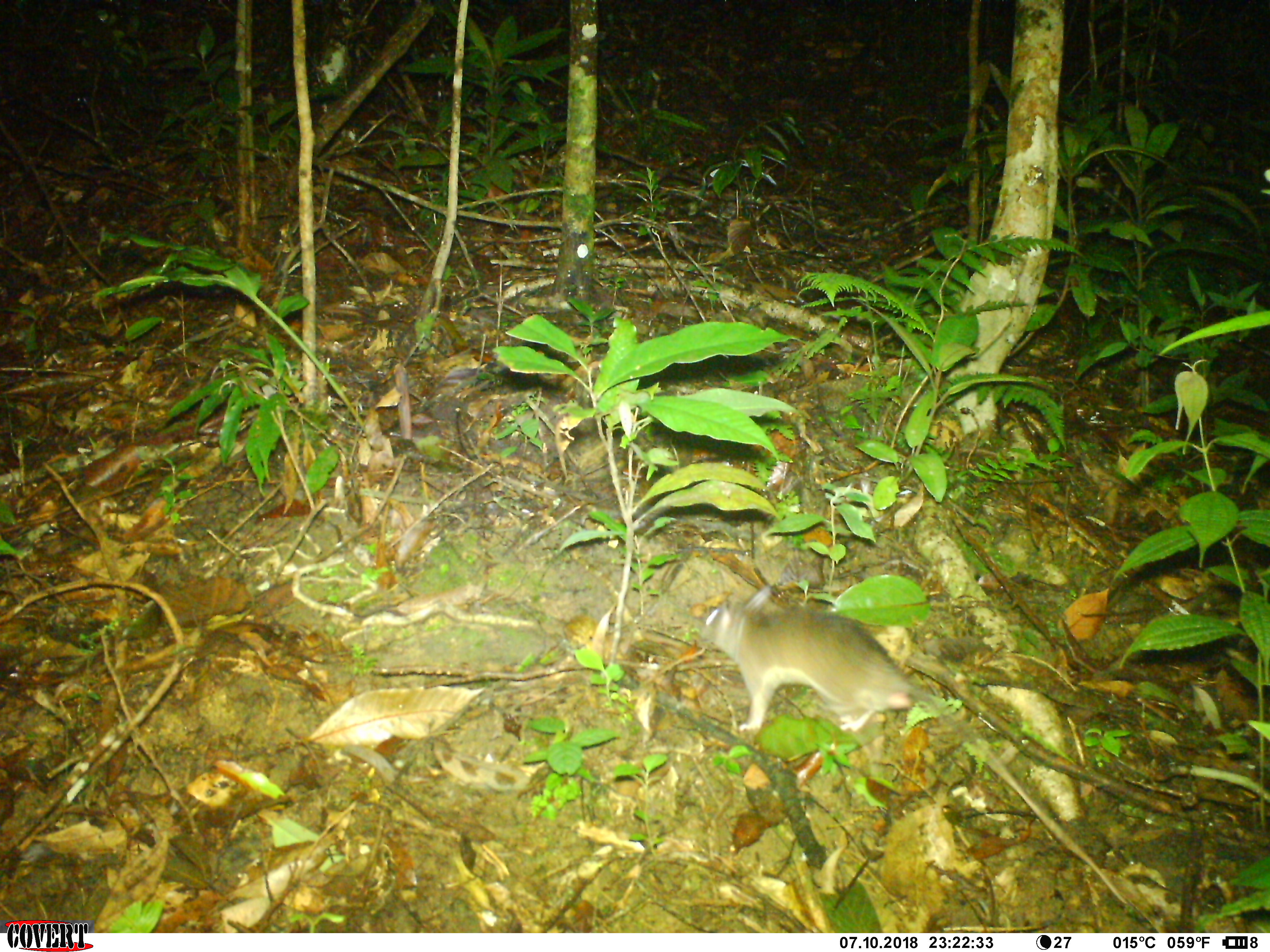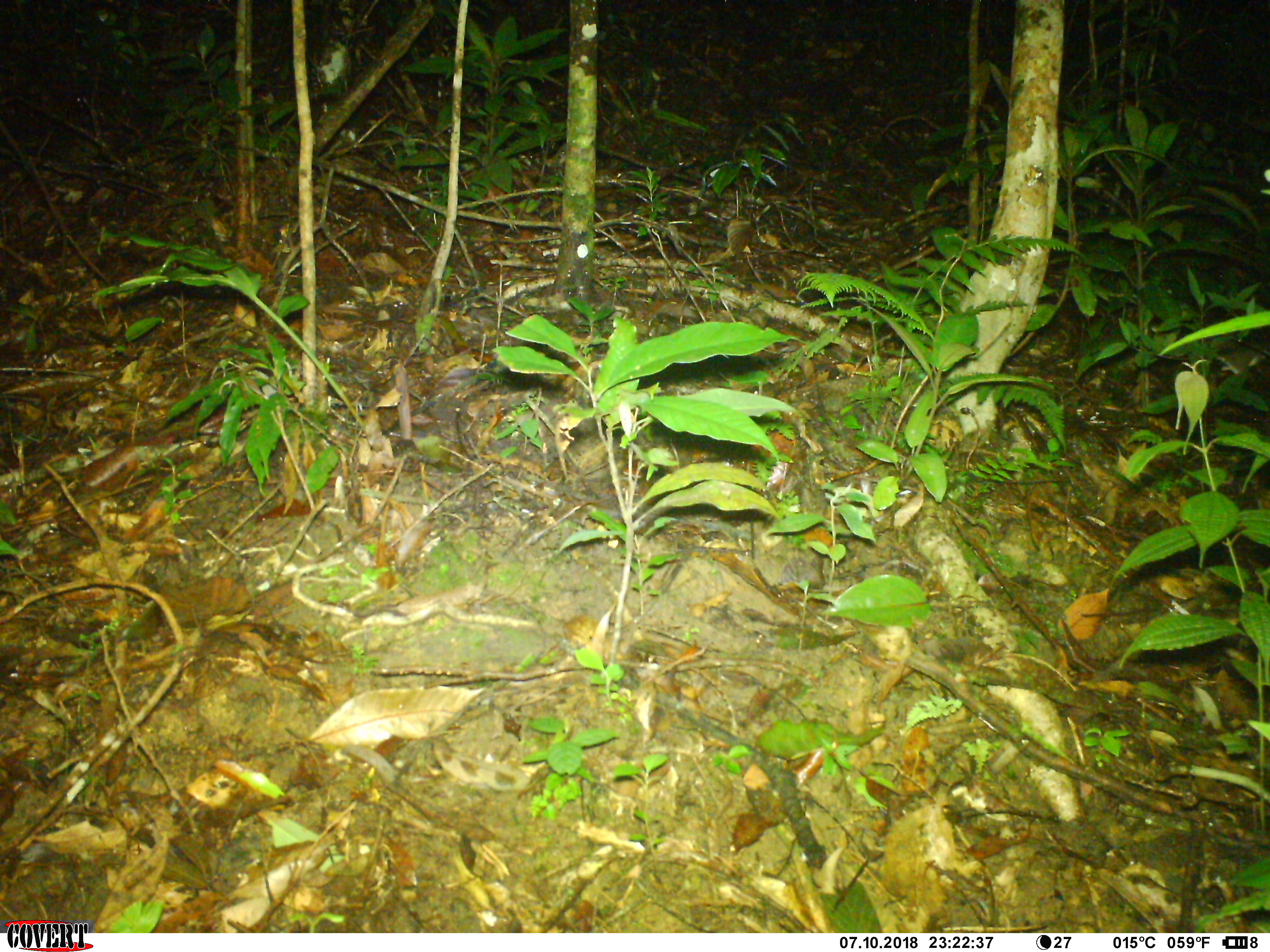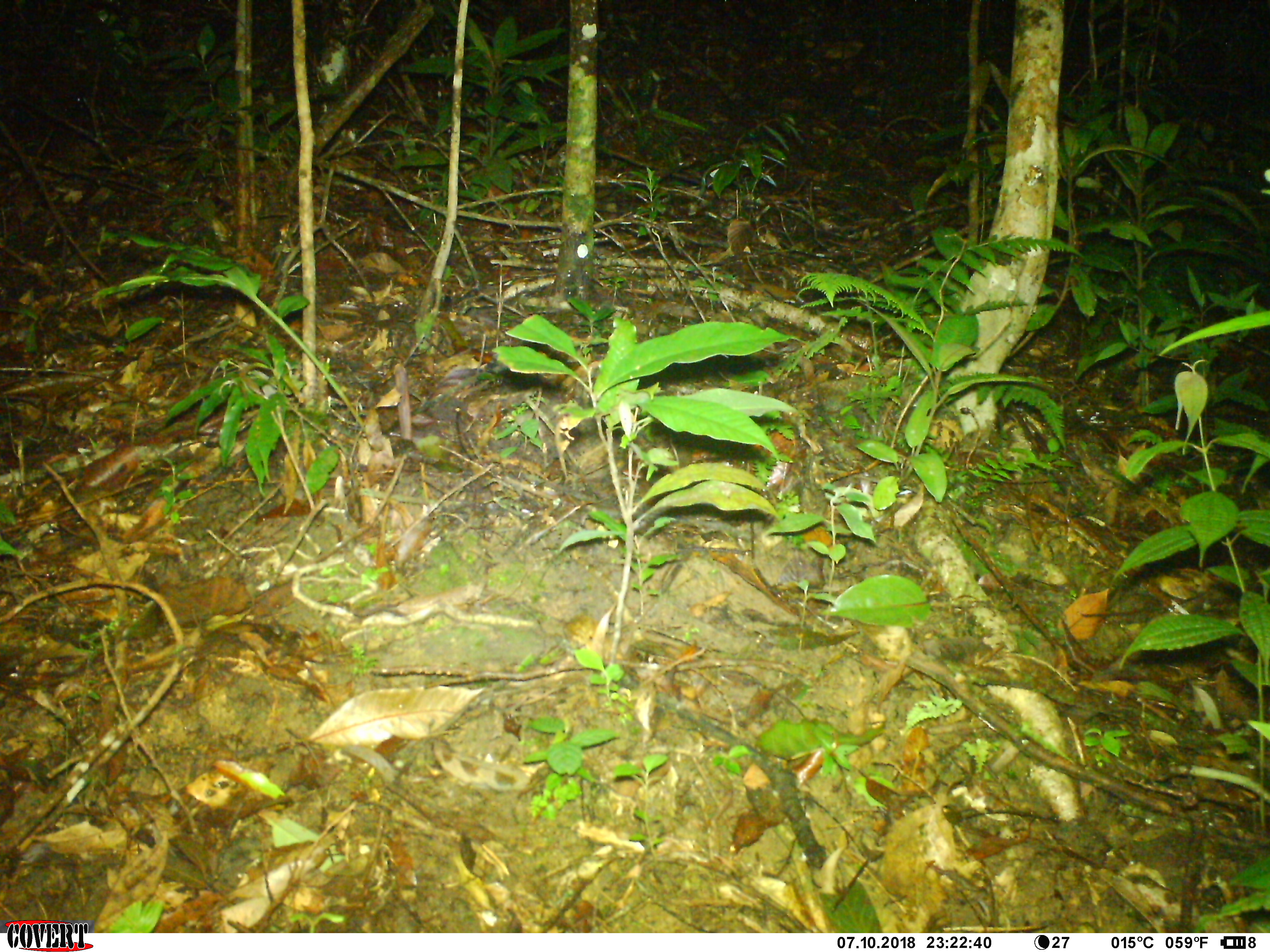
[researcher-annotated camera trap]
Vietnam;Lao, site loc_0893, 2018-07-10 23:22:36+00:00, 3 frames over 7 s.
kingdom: Animalia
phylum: Chordata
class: Mammalia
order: Rodentia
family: Muridae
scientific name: Muridae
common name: old-world mice and rats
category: unidentified murid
Unidentified murid (old-world mice and rats) (Muridae). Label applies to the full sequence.